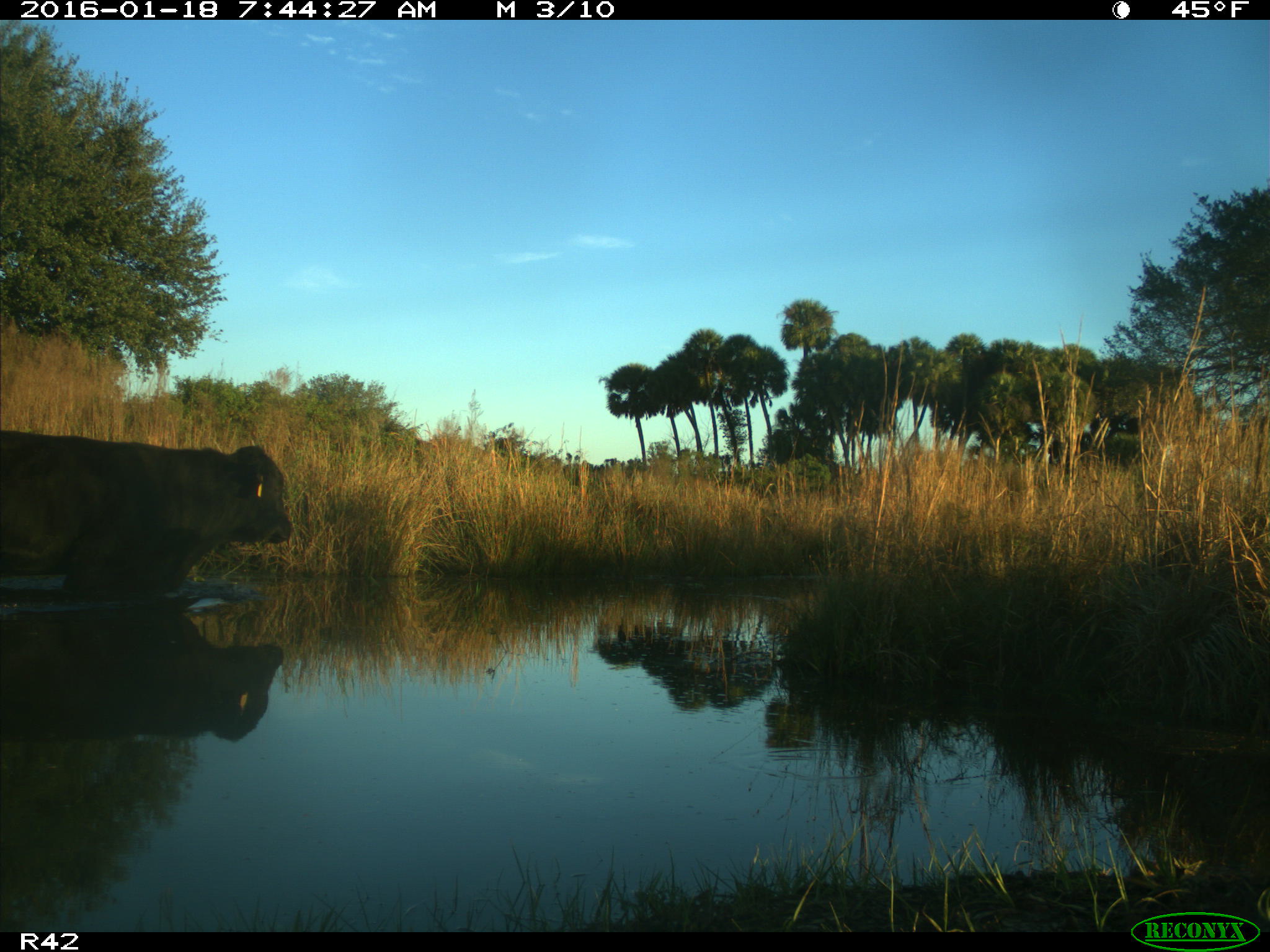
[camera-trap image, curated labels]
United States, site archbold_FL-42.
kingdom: Animalia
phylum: Chordata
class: Mammalia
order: Artiodactyla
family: Bovidae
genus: Bos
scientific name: Bos taurus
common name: domestic cow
Bos taurus (domestic cow).